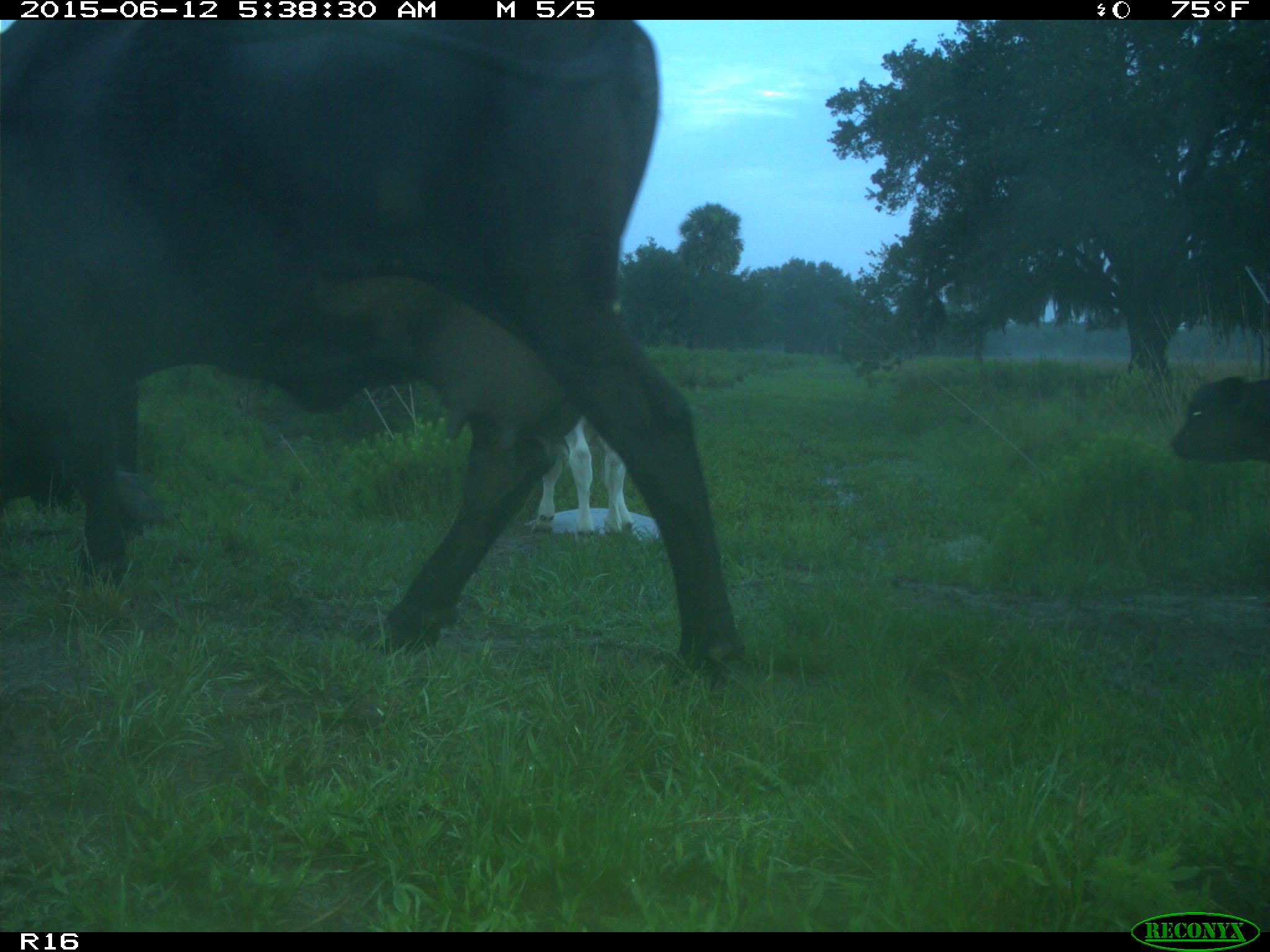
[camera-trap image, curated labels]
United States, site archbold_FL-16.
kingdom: Animalia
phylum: Chordata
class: Mammalia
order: Artiodactyla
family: Bovidae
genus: Bos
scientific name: Bos taurus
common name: domestic cow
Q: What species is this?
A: Bos taurus (domestic cow).